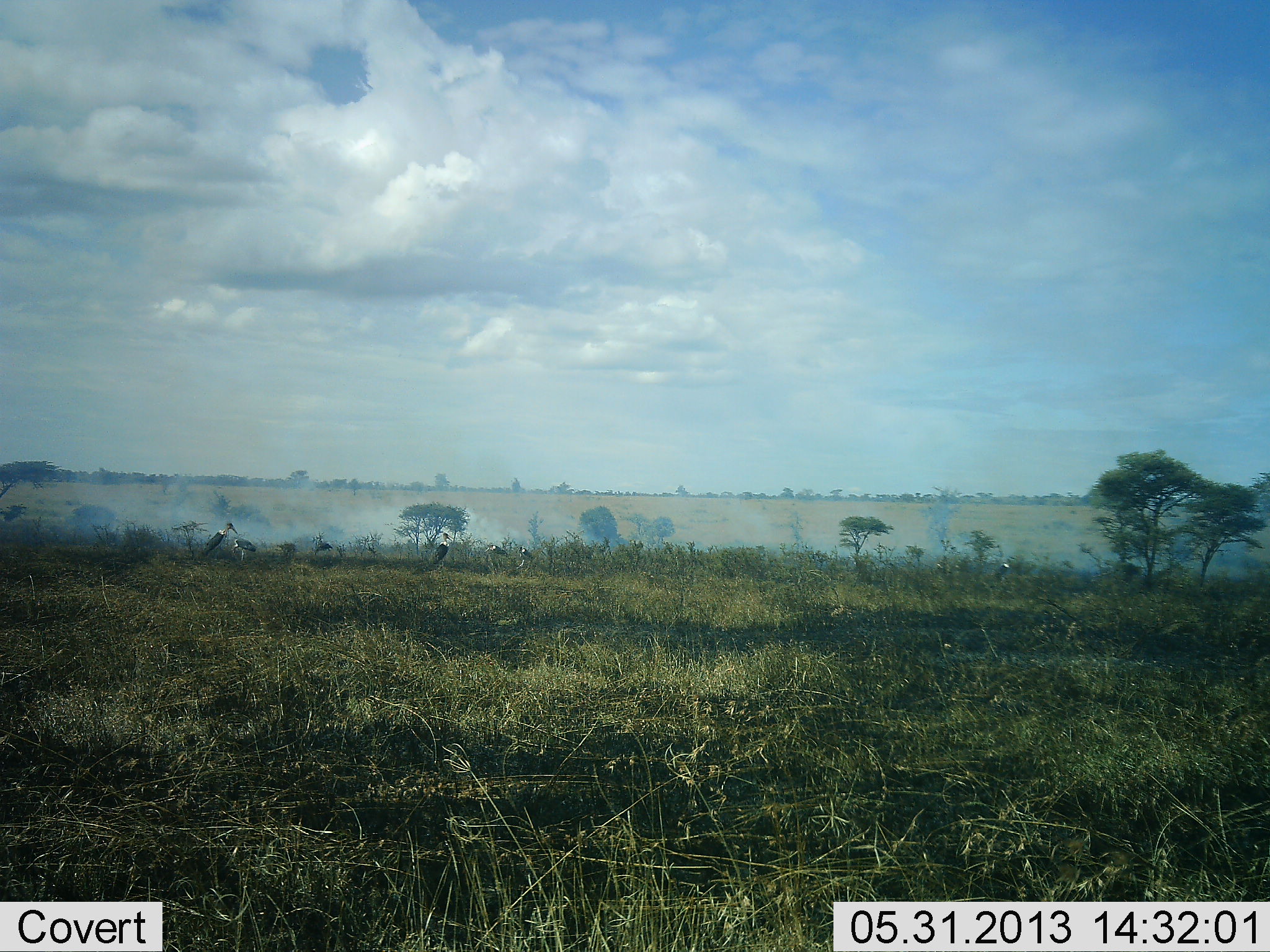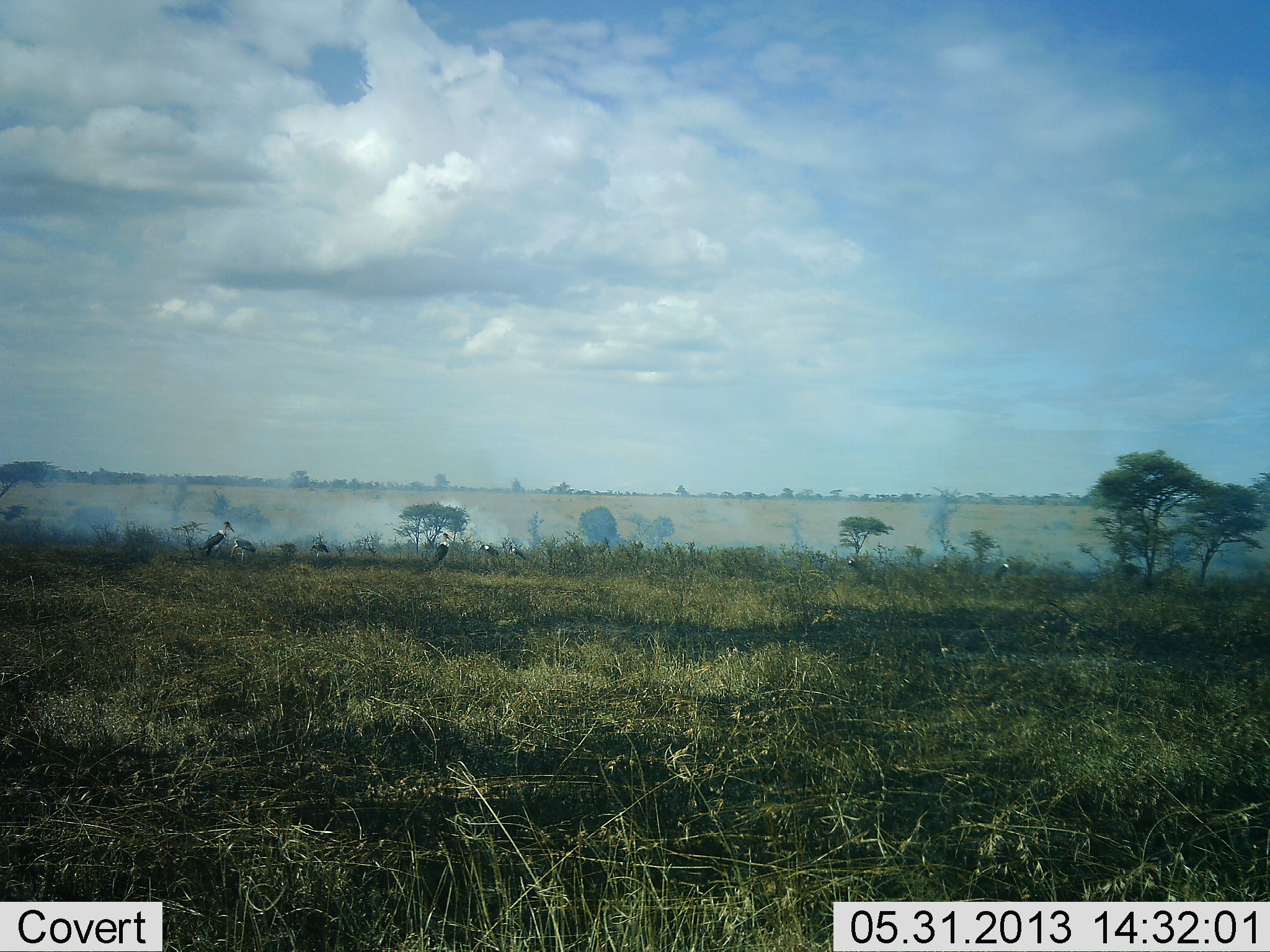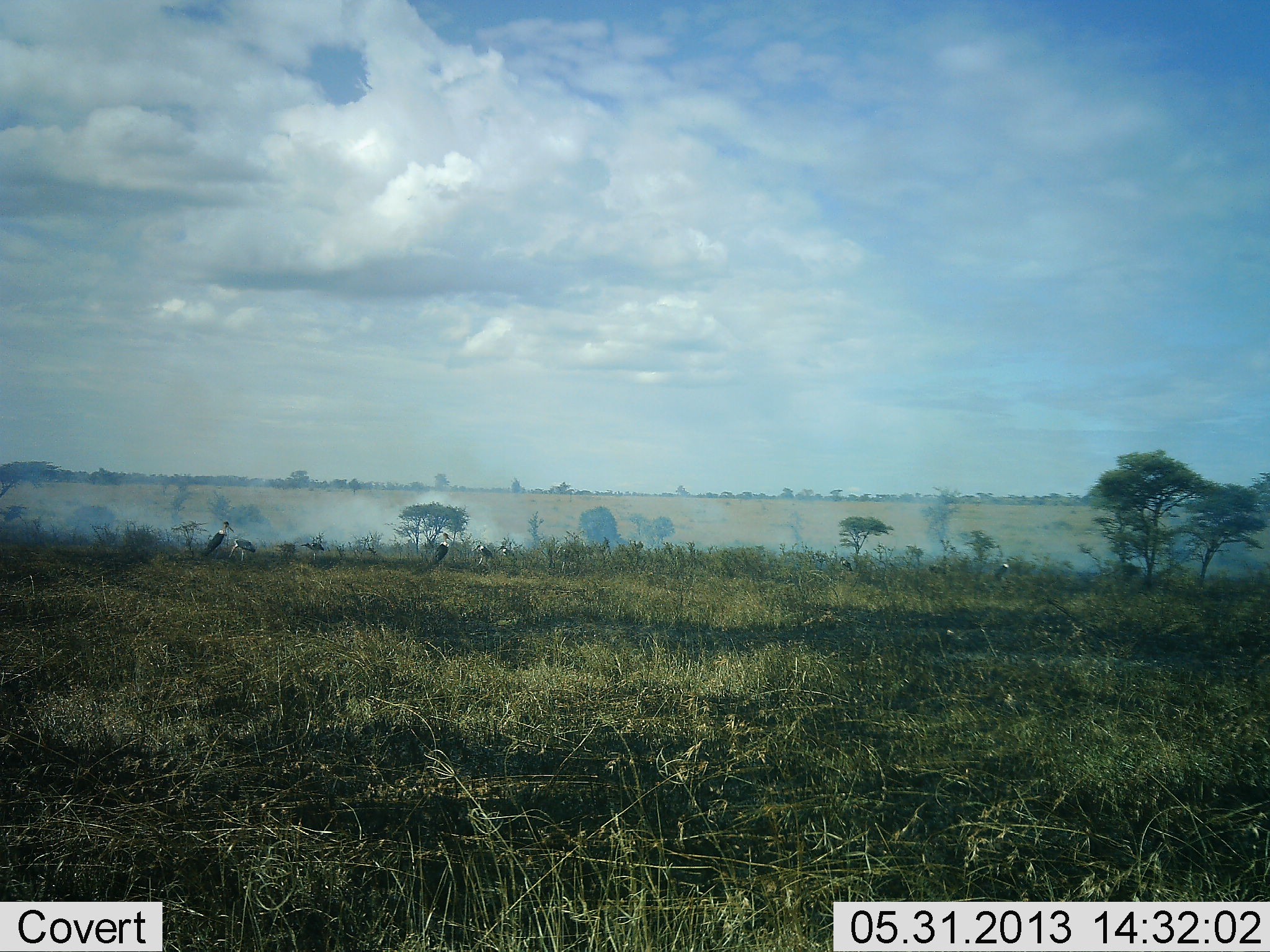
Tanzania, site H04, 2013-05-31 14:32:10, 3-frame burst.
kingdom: Animalia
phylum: Chordata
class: Aves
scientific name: Aves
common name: bird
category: otherbird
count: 9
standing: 79%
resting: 5%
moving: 32%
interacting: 0%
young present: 0%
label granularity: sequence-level